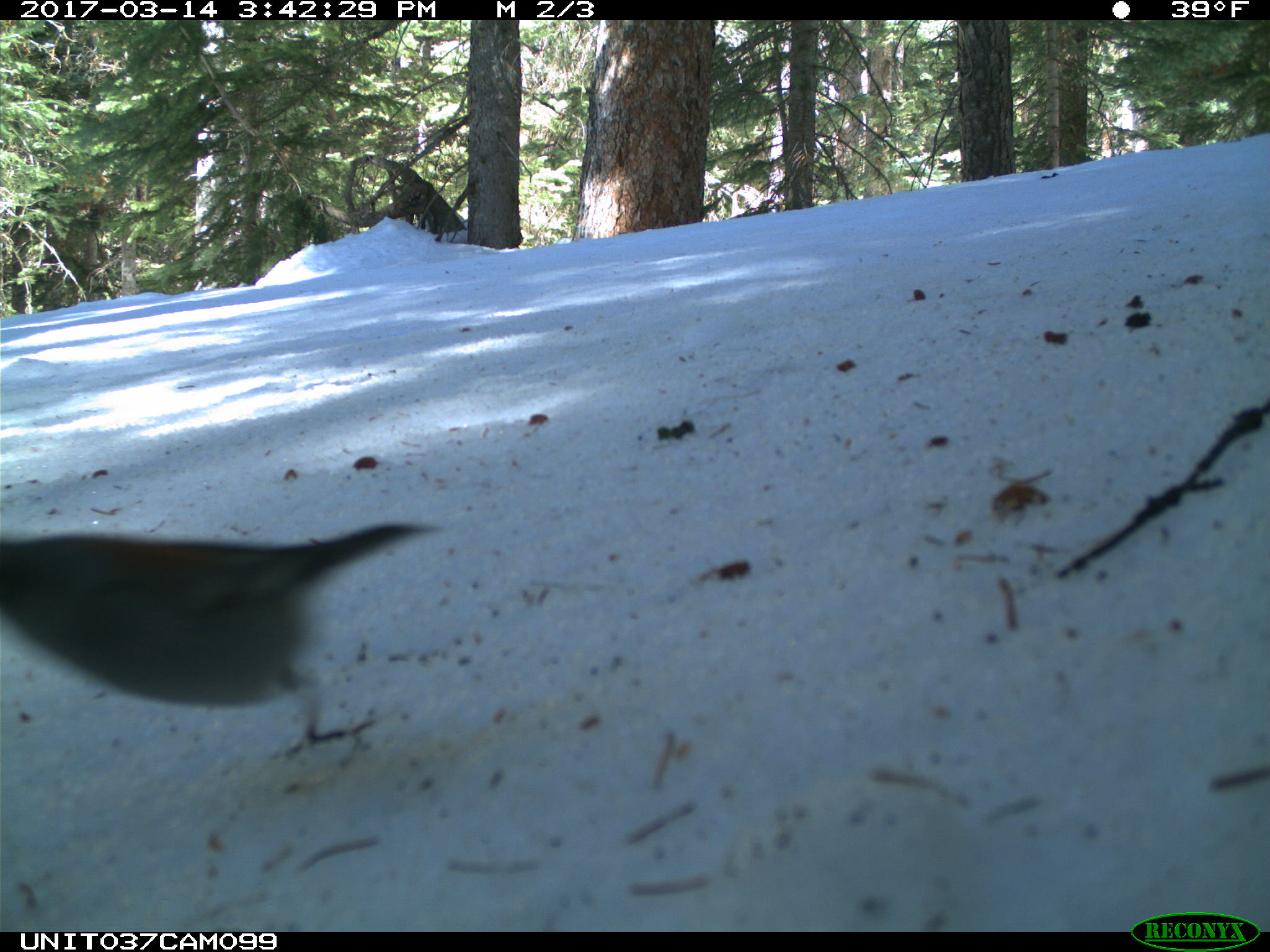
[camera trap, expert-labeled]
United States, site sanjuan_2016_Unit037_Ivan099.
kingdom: Animalia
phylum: Chordata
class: Aves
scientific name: Aves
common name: birds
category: unidentified bird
Unidentified bird (birds) (Aves).